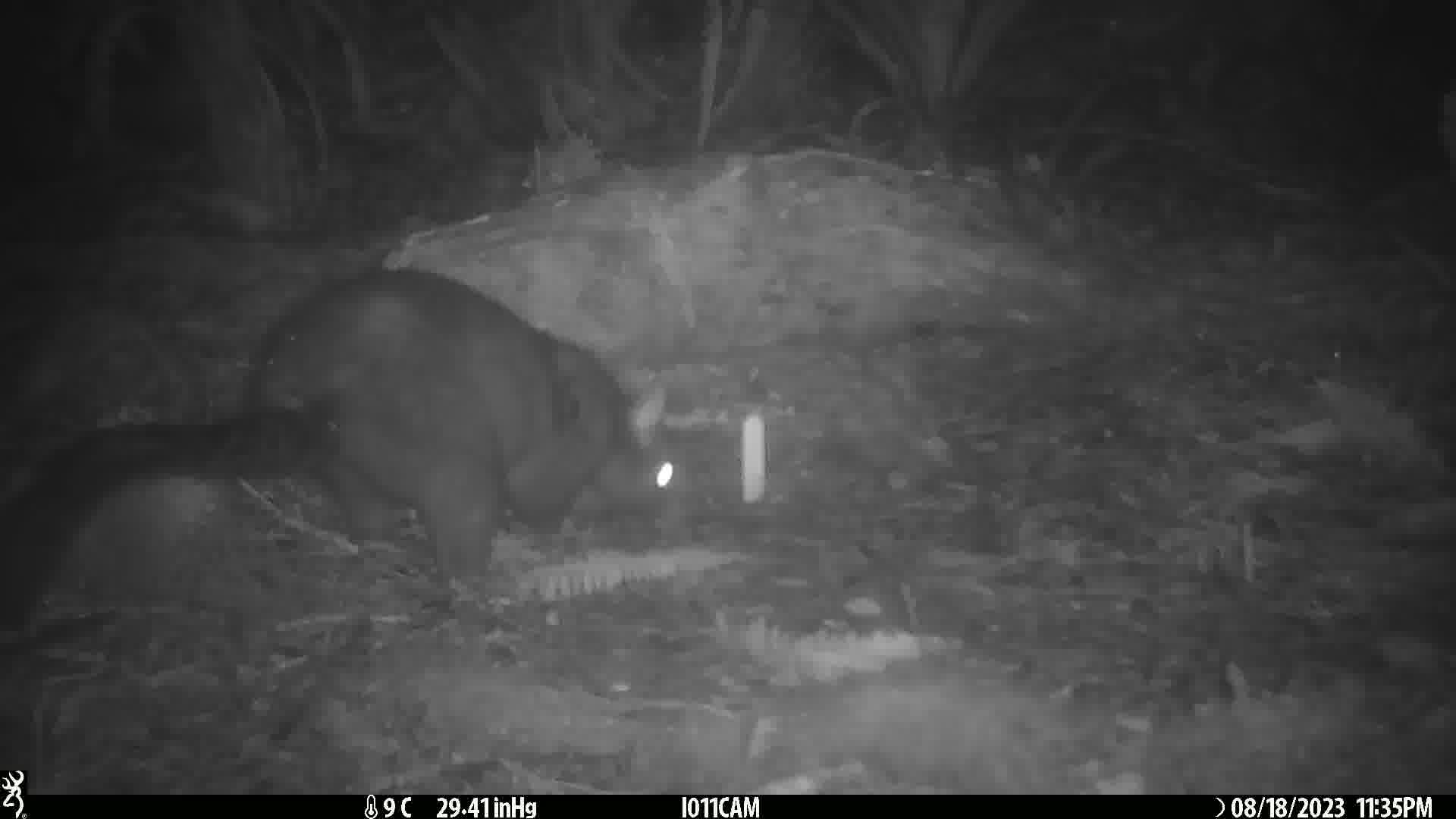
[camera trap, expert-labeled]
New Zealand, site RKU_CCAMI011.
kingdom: Animalia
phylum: Chordata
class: Mammalia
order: Diprotodontia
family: Phalangeridae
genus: Trichosurus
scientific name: Trichosurus vulpecula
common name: common brushtail possum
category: possum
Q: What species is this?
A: Possum (common brushtail possum) (Trichosurus vulpecula).